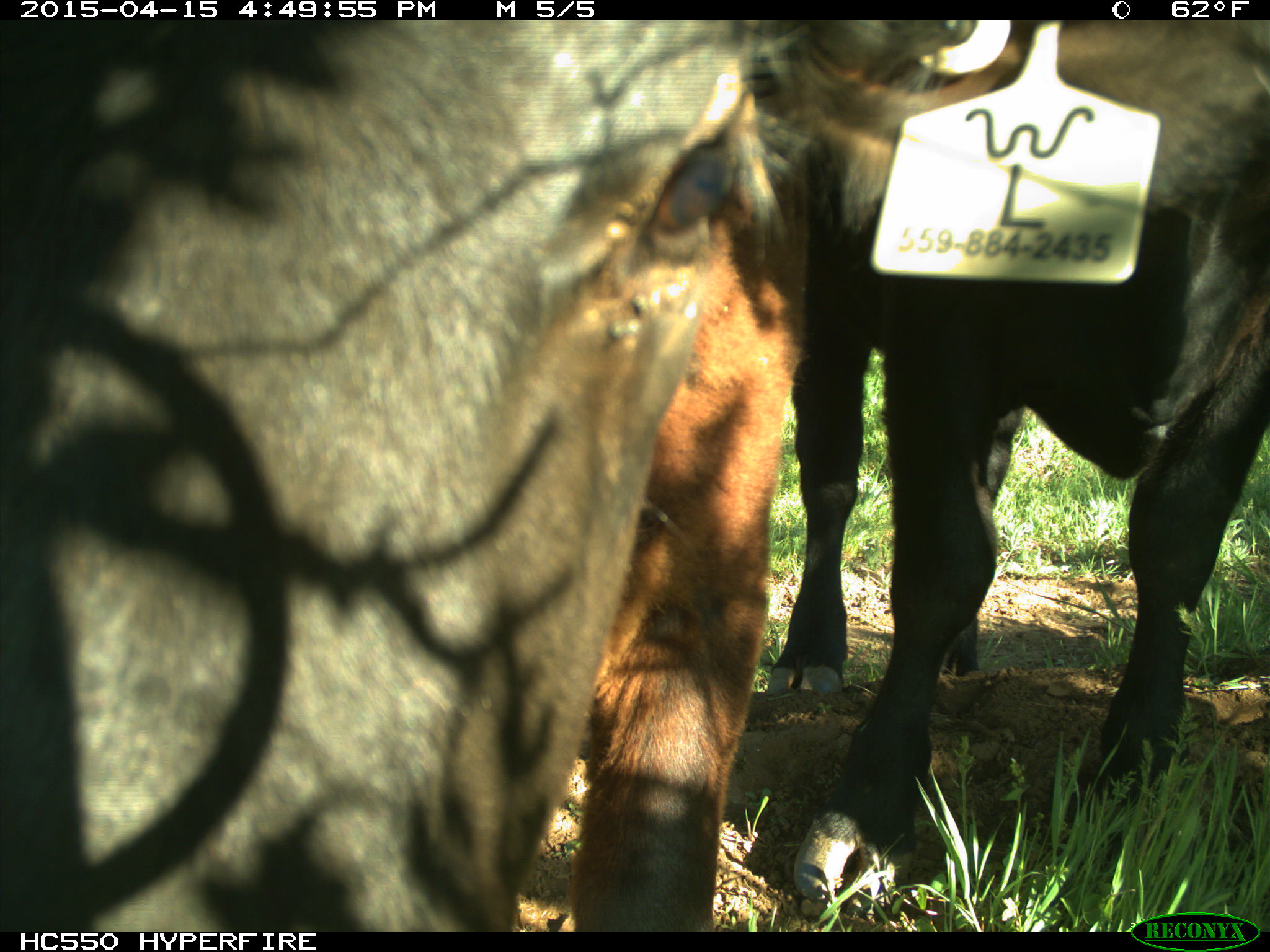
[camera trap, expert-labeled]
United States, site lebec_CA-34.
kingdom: Animalia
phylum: Chordata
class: Mammalia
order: Artiodactyla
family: Bovidae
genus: Bos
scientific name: Bos taurus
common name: domestic cow